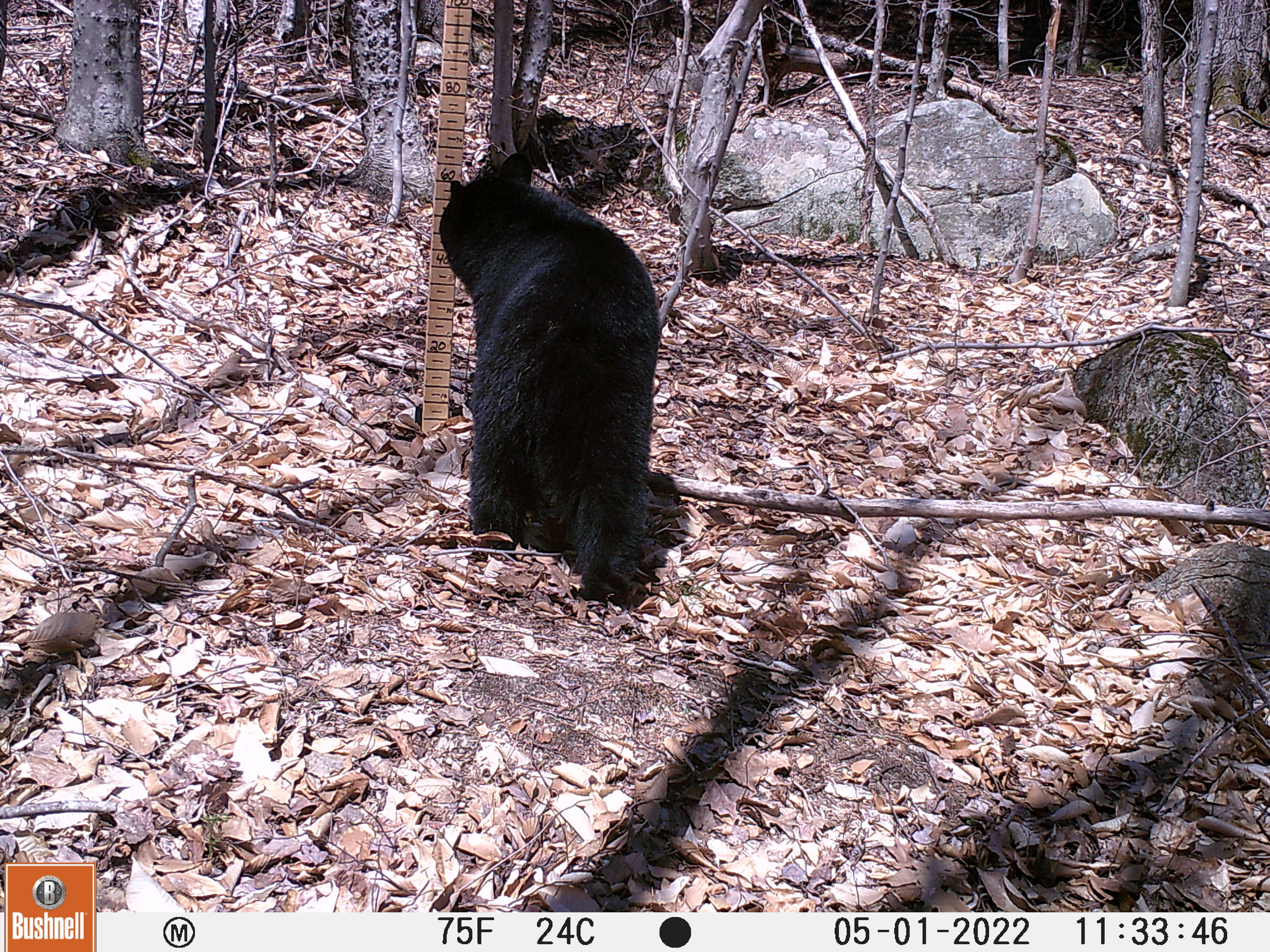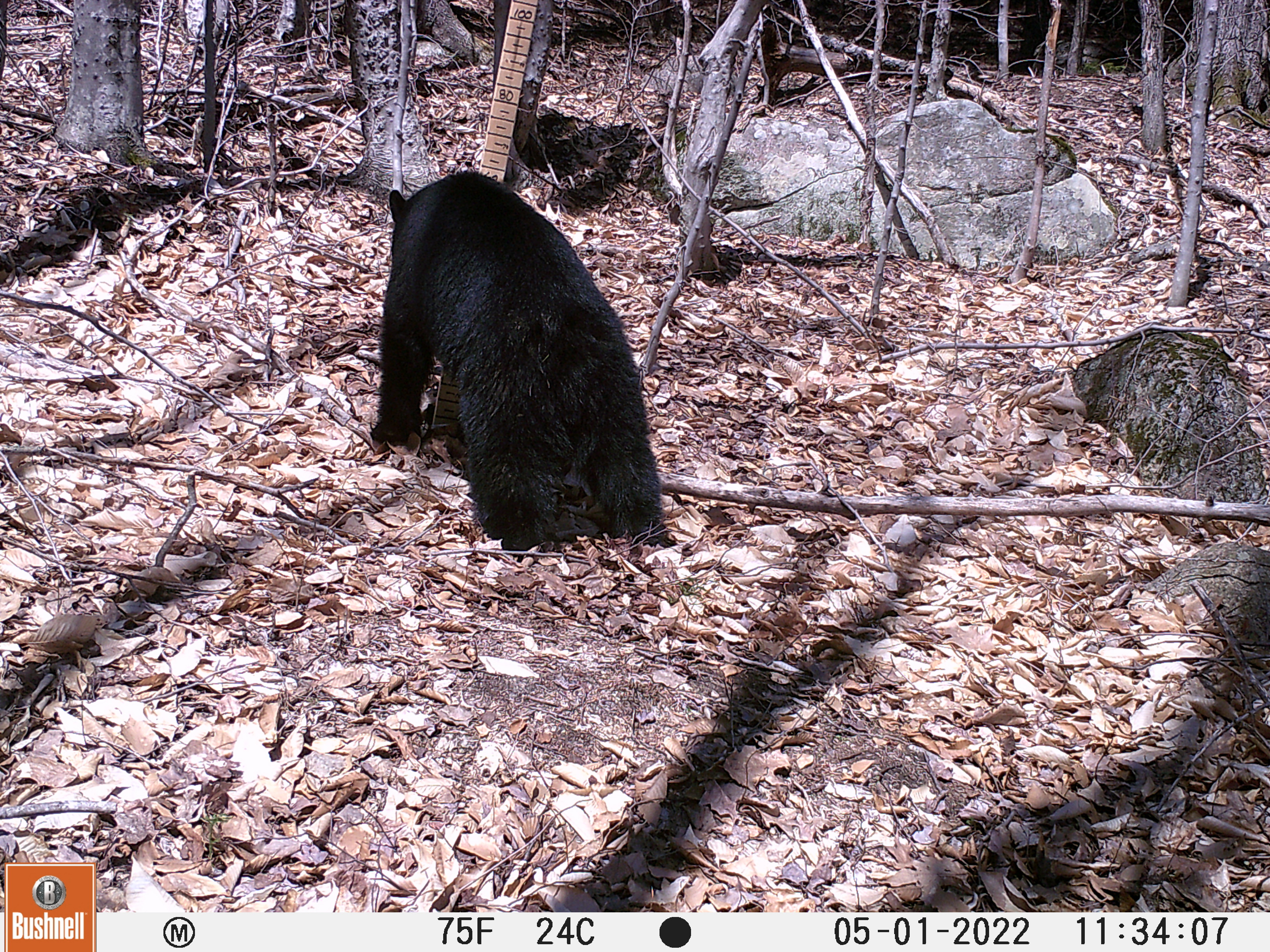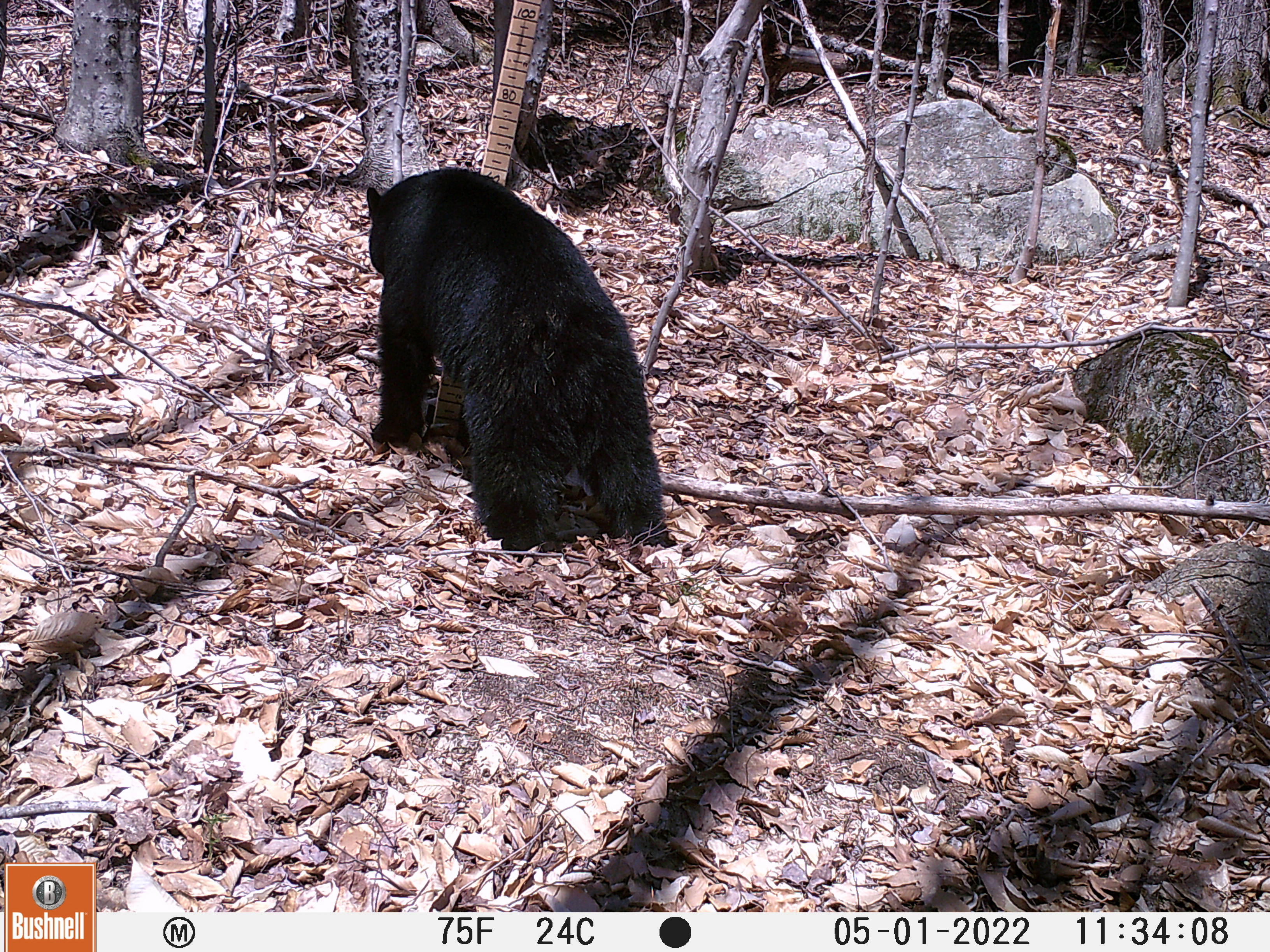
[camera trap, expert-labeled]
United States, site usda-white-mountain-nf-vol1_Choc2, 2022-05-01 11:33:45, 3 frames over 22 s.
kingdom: Animalia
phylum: Chordata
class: Mammalia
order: Carnivora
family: Ursidae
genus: Ursus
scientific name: Ursus americanus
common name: black bear